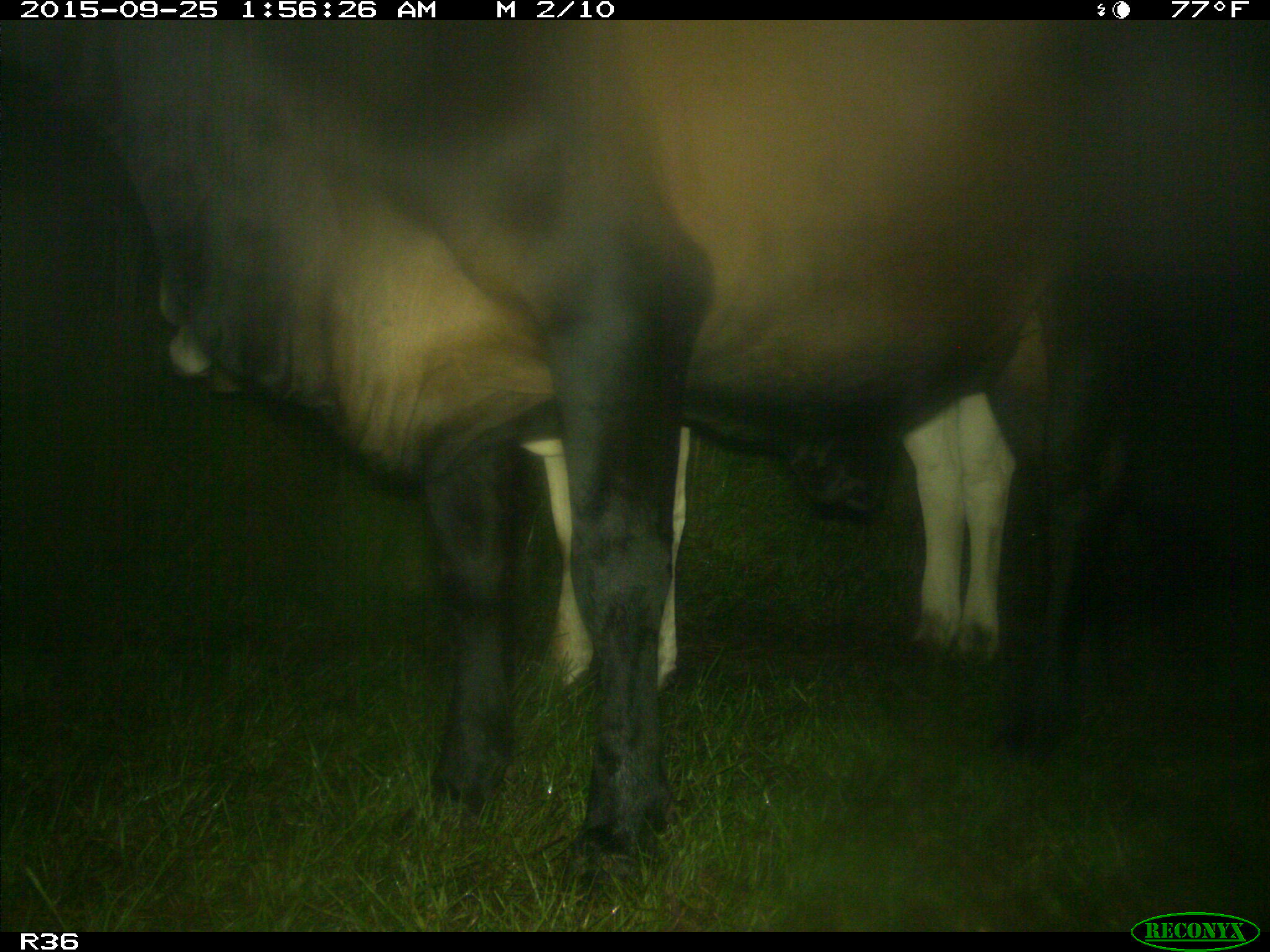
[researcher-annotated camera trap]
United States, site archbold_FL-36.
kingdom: Animalia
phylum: Chordata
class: Mammalia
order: Artiodactyla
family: Bovidae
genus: Bos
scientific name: Bos taurus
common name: domestic cow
Bos taurus (domestic cow).